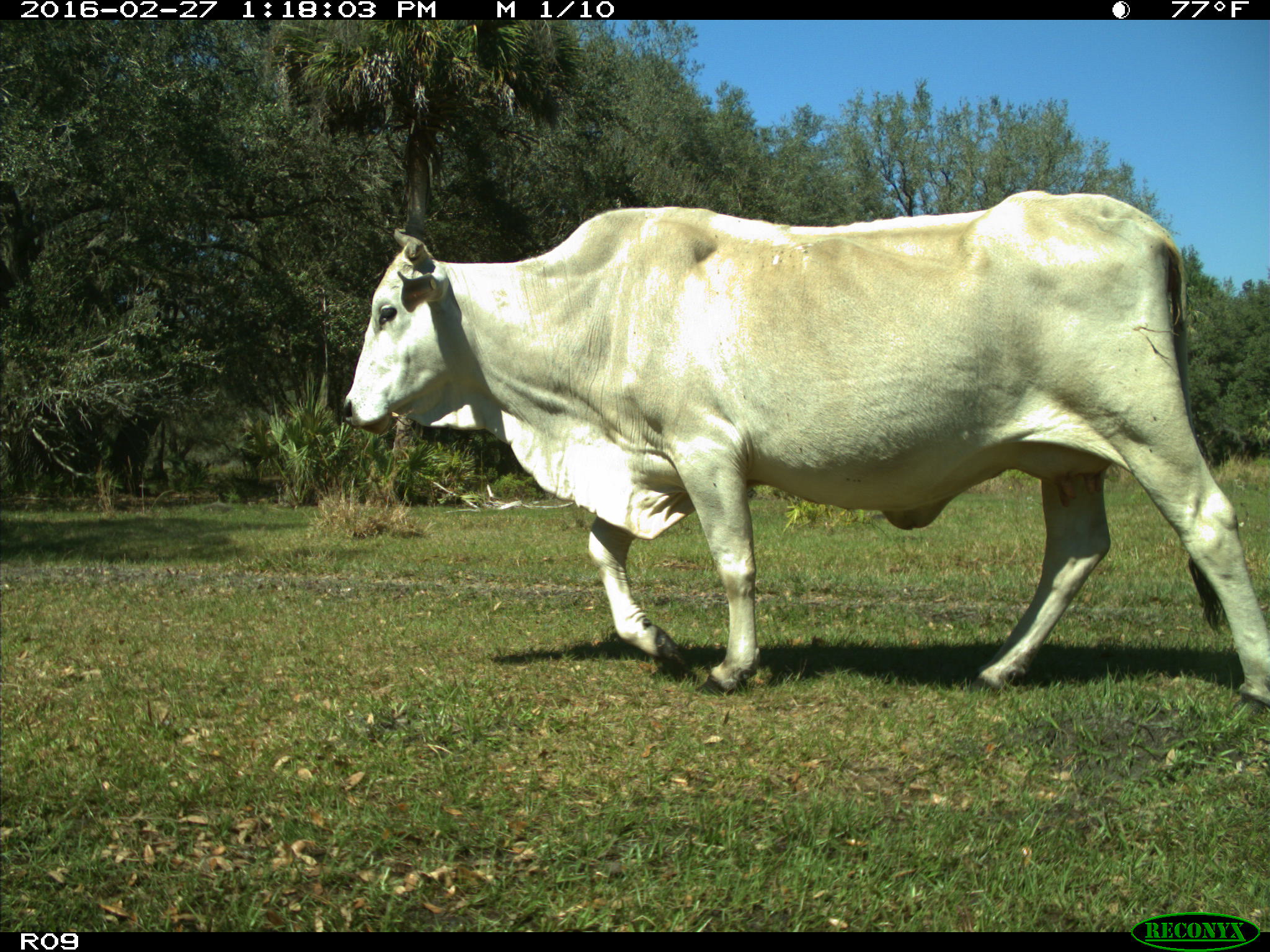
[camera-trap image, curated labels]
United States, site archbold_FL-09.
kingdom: Animalia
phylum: Chordata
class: Mammalia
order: Artiodactyla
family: Bovidae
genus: Bos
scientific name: Bos taurus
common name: domestic cow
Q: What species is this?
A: Bos taurus (domestic cow).